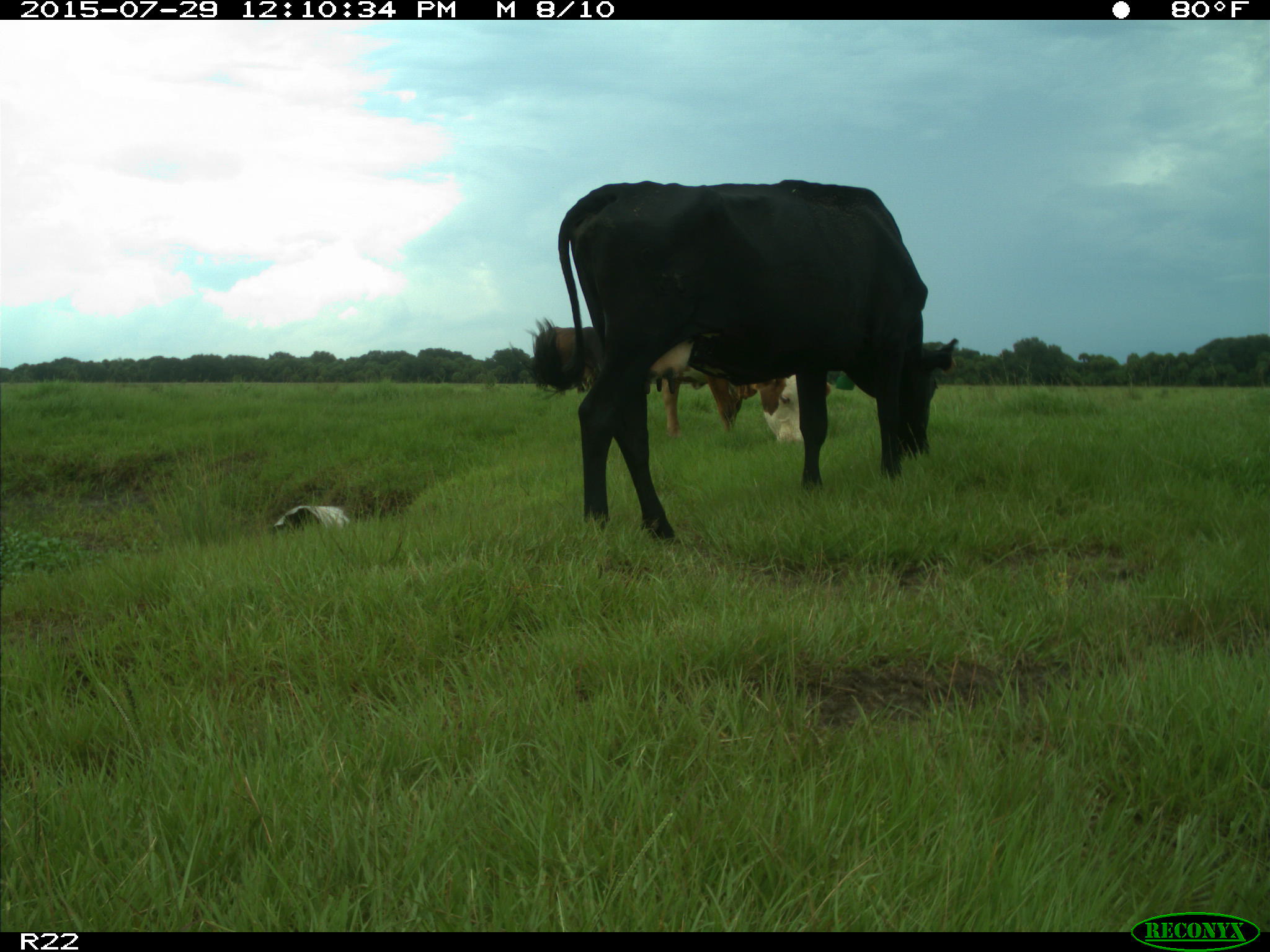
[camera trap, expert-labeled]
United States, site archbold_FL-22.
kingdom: Animalia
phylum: Chordata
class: Mammalia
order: Artiodactyla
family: Bovidae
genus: Bos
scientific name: Bos taurus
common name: domestic cow